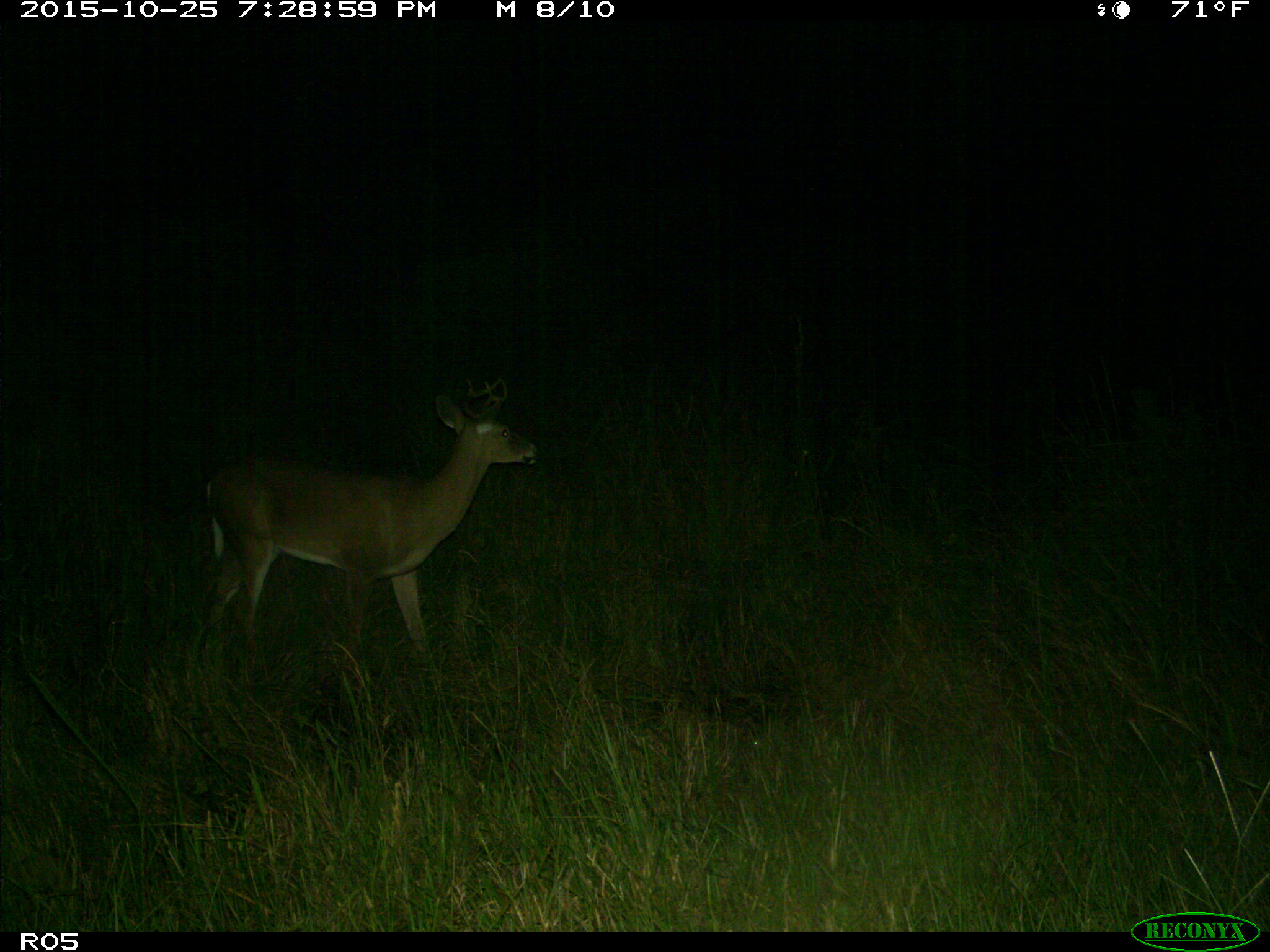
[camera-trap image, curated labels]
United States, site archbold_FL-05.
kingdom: Animalia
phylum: Chordata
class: Mammalia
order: Artiodactyla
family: Cervidae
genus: Odocoileus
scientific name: Odocoileus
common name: deer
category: unidentified deer